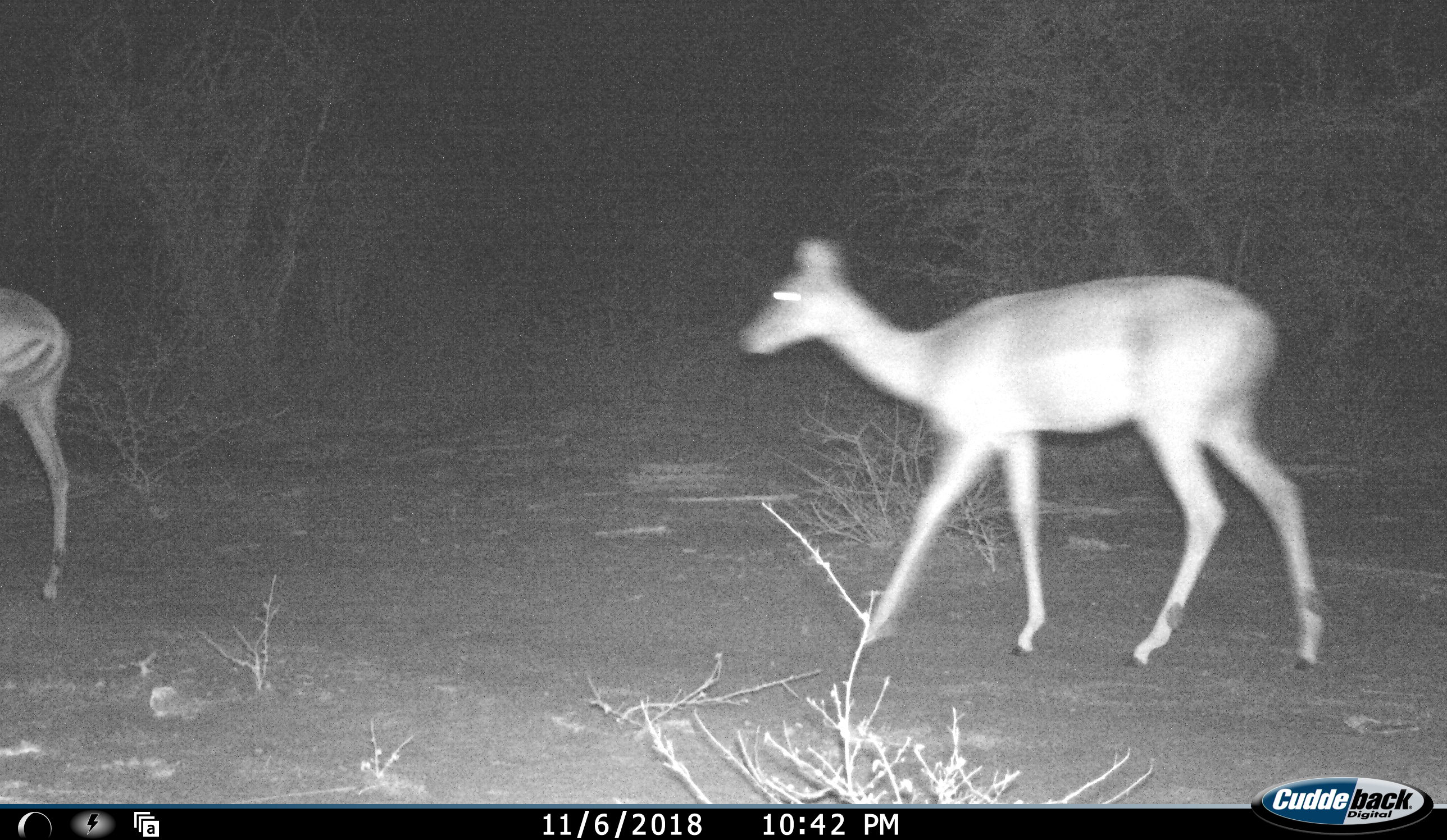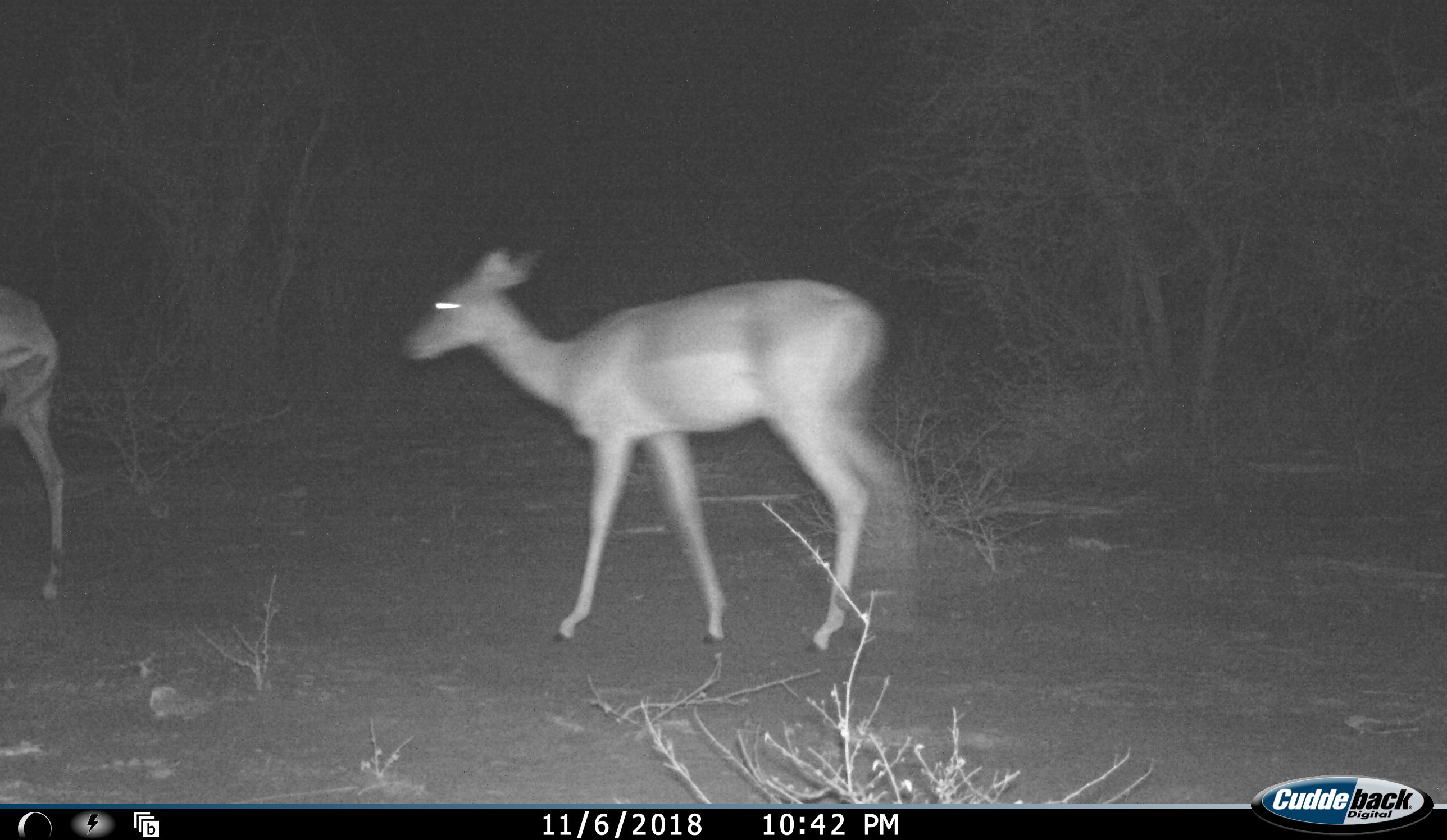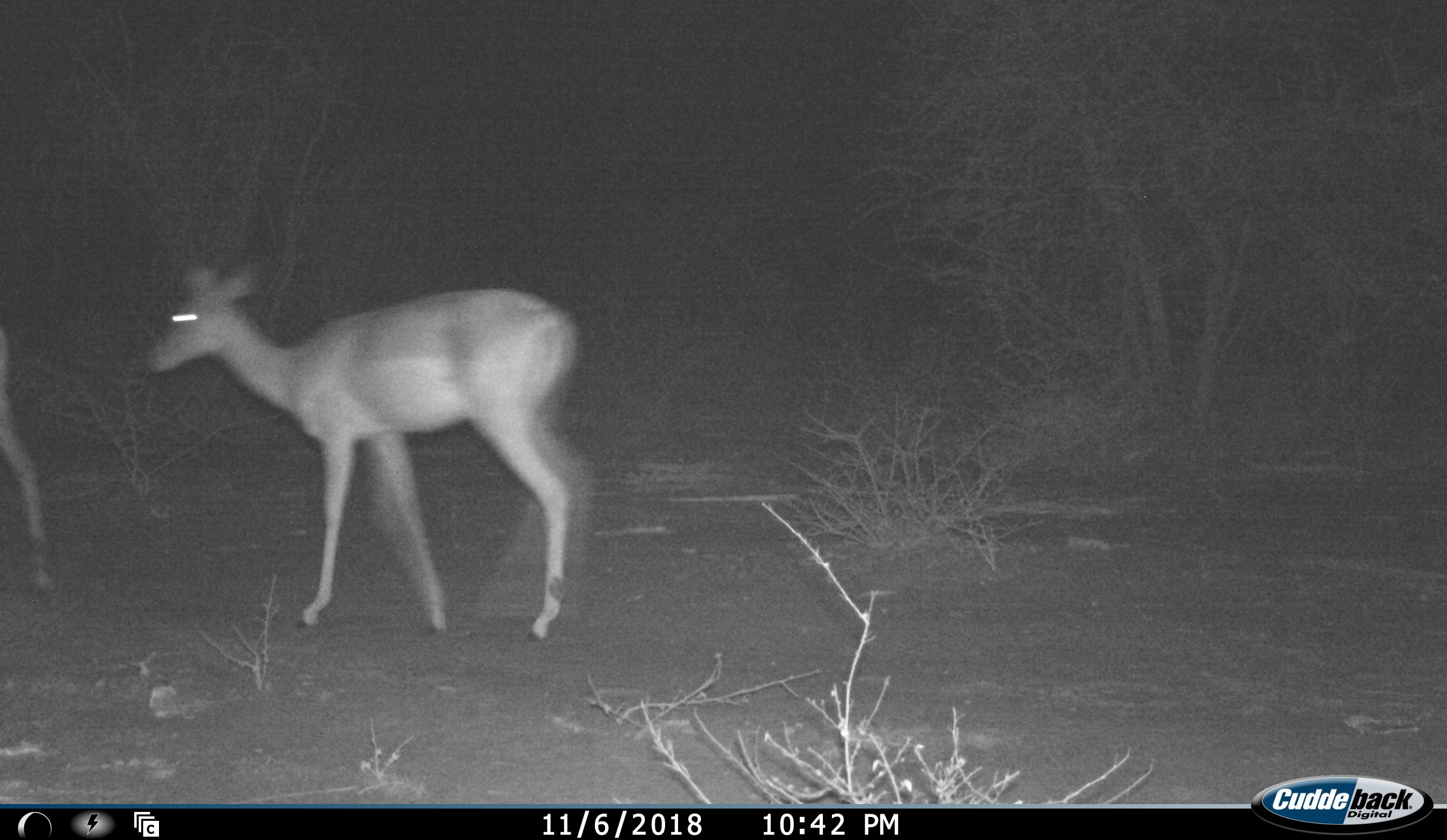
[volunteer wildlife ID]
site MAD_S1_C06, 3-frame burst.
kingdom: Animalia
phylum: Chordata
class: Mammalia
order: Artiodactyla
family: Bovidae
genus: Aepyceros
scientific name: Aepyceros melampus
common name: impala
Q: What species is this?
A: Impala (Aepyceros melampus).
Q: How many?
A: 2.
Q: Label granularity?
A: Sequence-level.